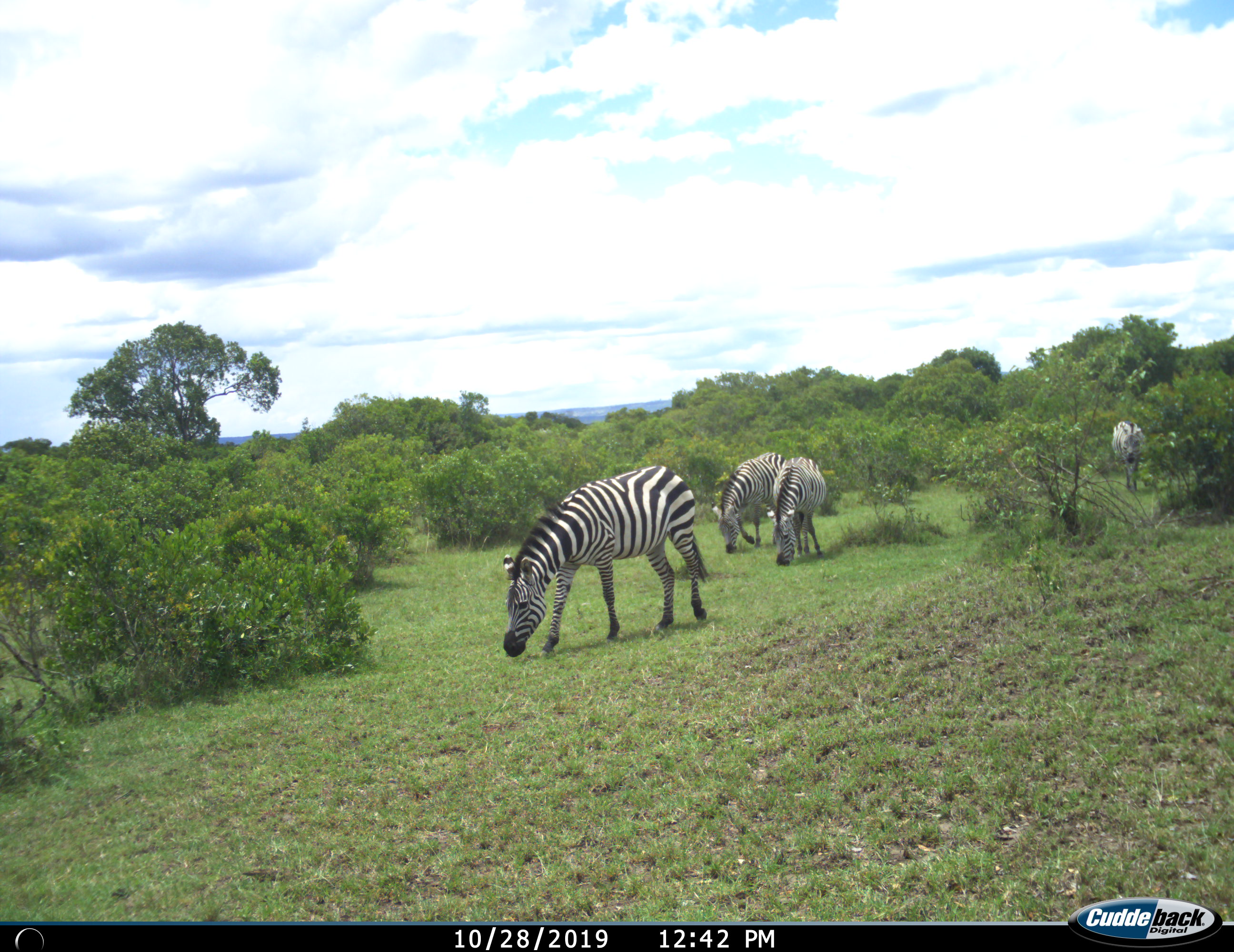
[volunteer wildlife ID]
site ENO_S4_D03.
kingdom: Animalia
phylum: Chordata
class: Mammalia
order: Perissodactyla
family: Equidae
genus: Equus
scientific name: Equus quagga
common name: plains zebra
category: zebraplains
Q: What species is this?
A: Zebraplains (plains zebra) (Equus quagga).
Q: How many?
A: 4.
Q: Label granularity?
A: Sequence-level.